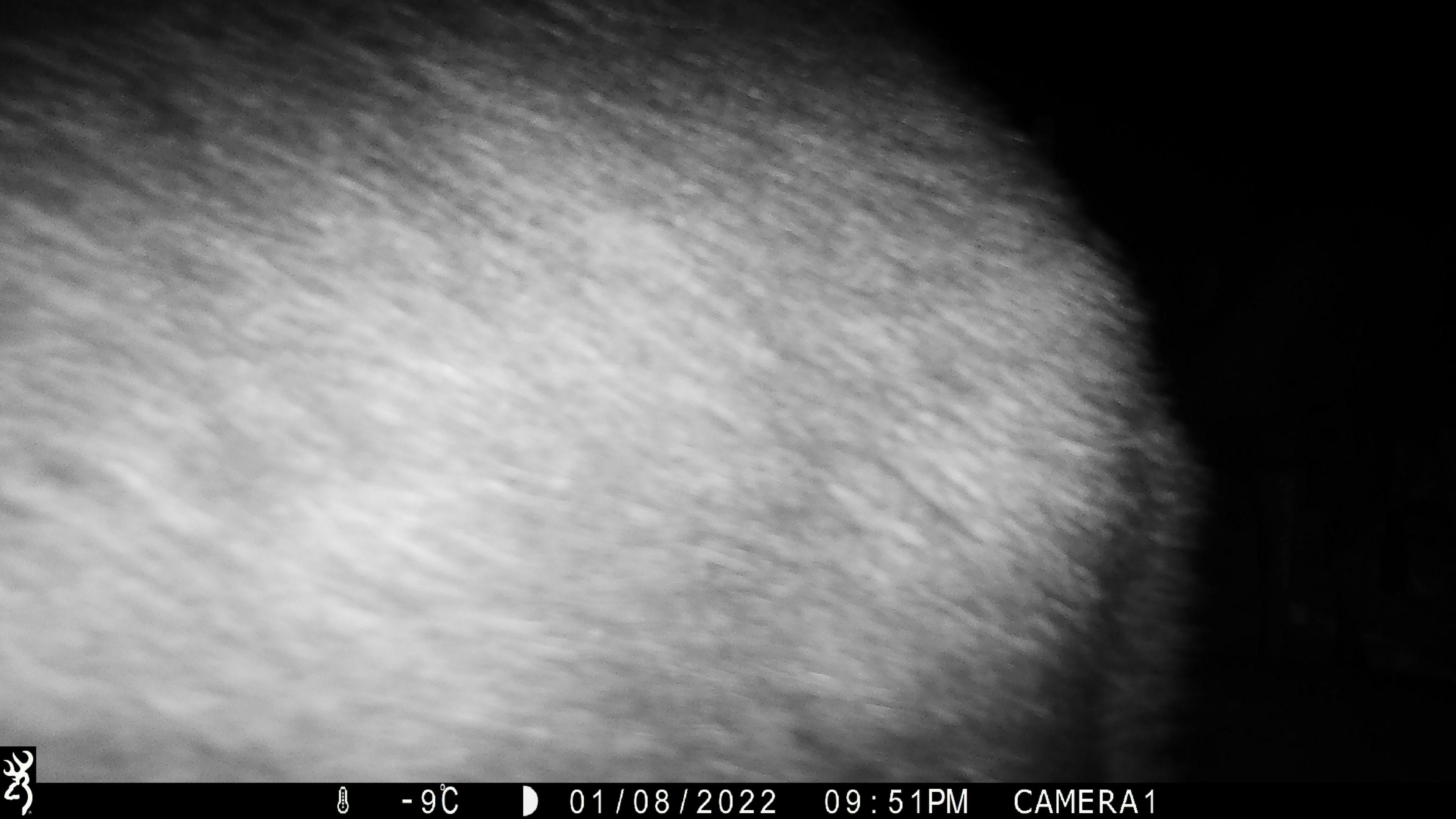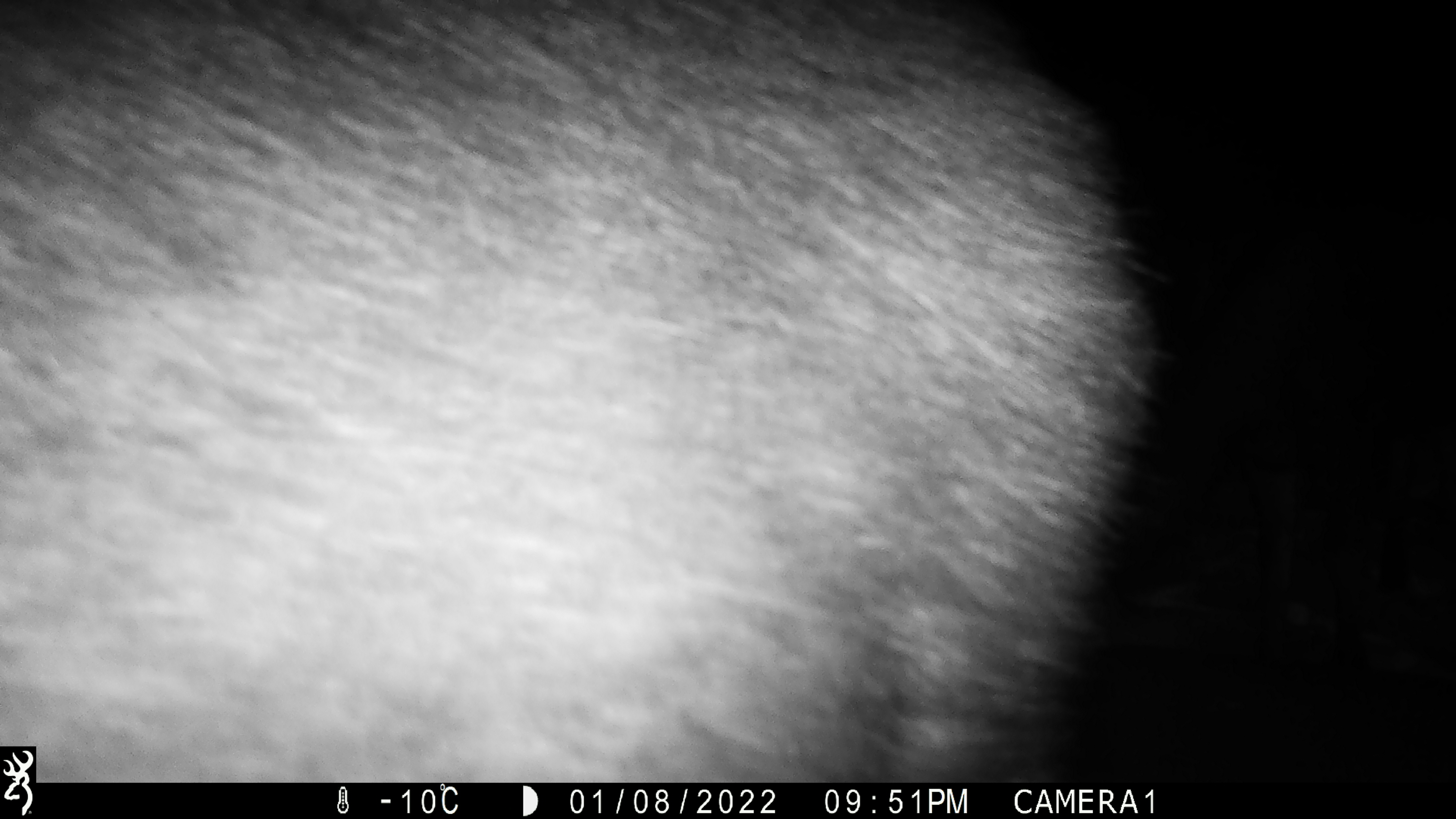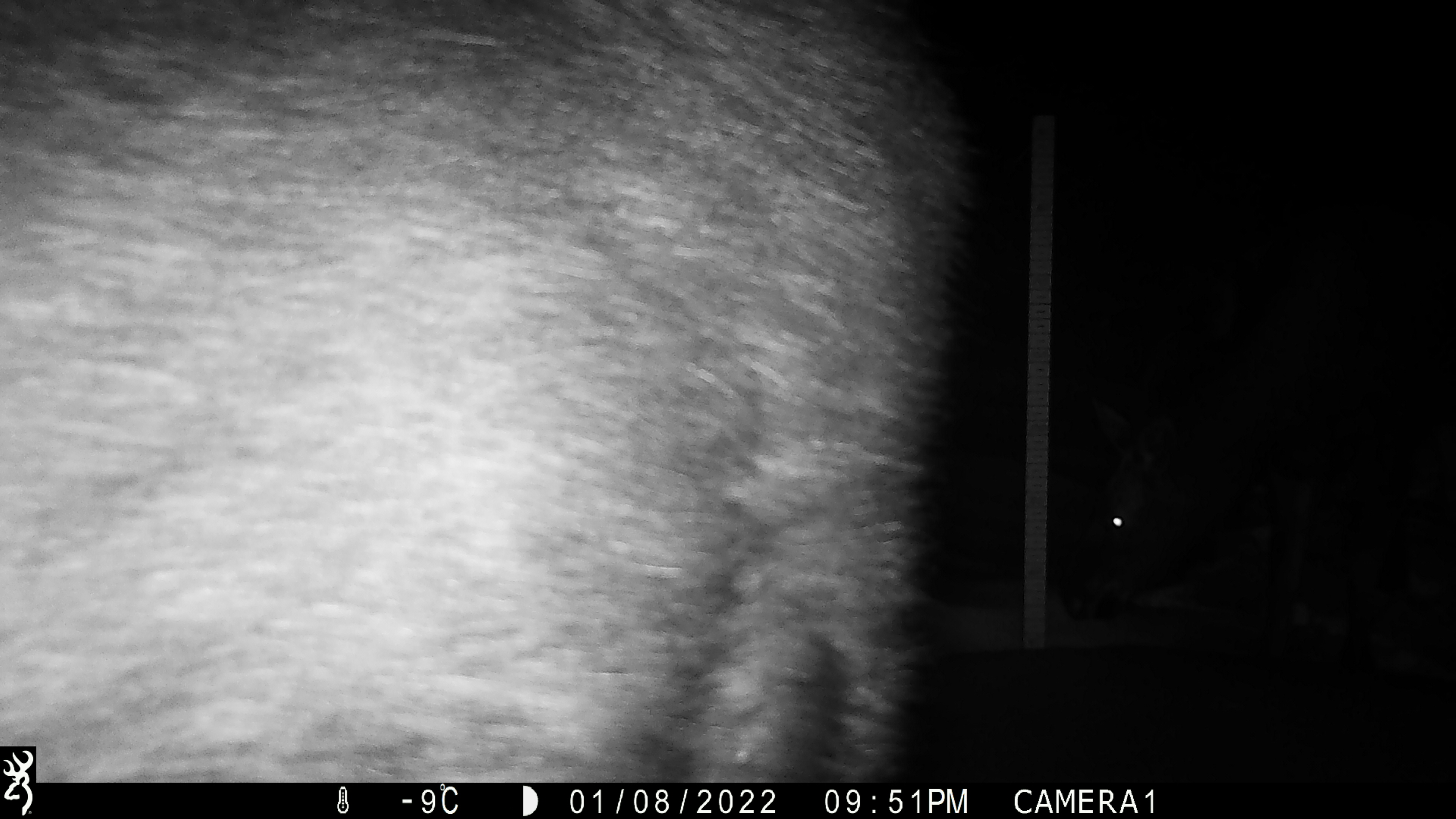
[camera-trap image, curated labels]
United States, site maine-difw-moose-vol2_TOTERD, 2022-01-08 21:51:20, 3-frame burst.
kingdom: Animalia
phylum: Chordata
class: Mammalia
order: Artiodactyla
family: Cervidae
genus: Alces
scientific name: Alces alces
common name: moose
Moose (Alces alces).